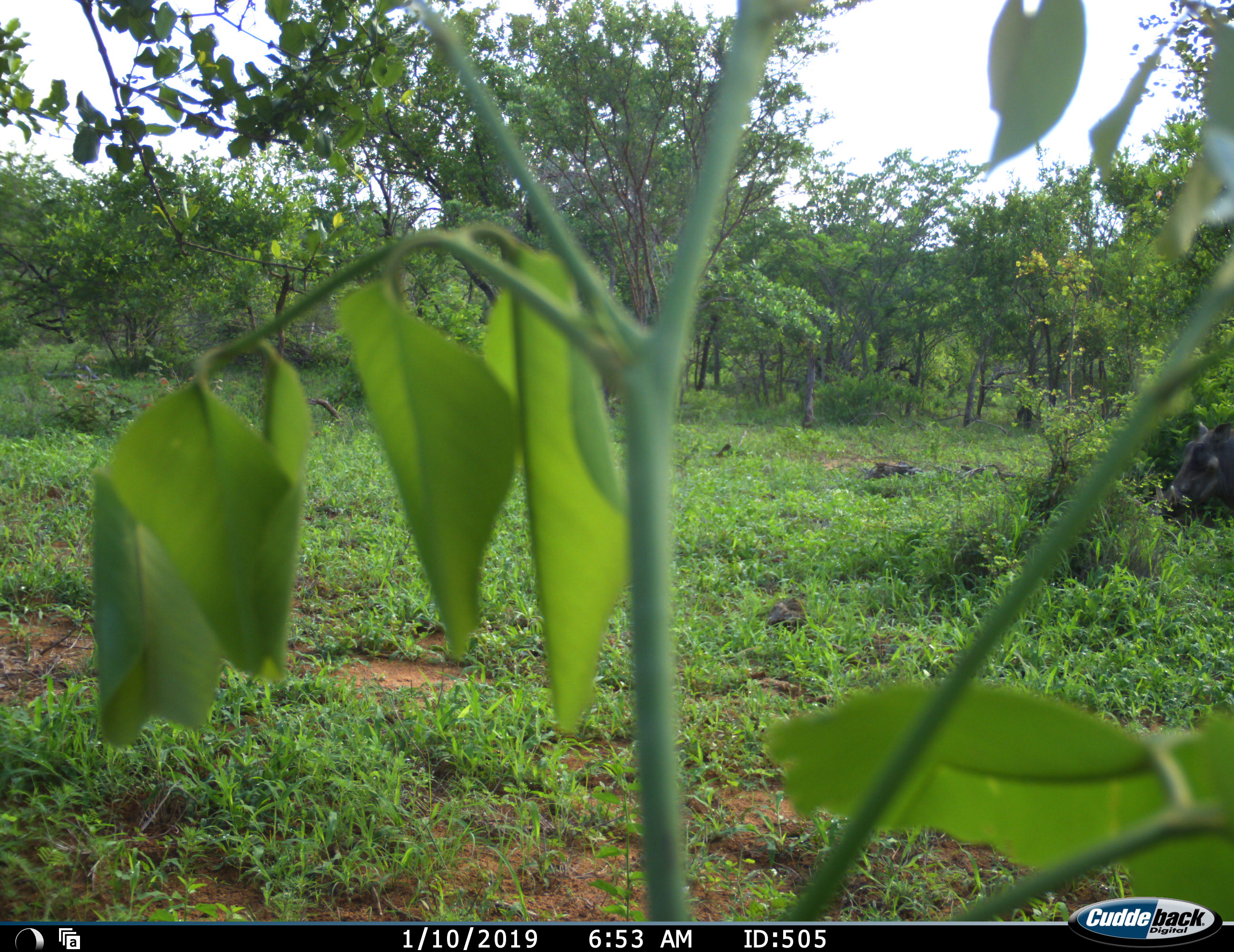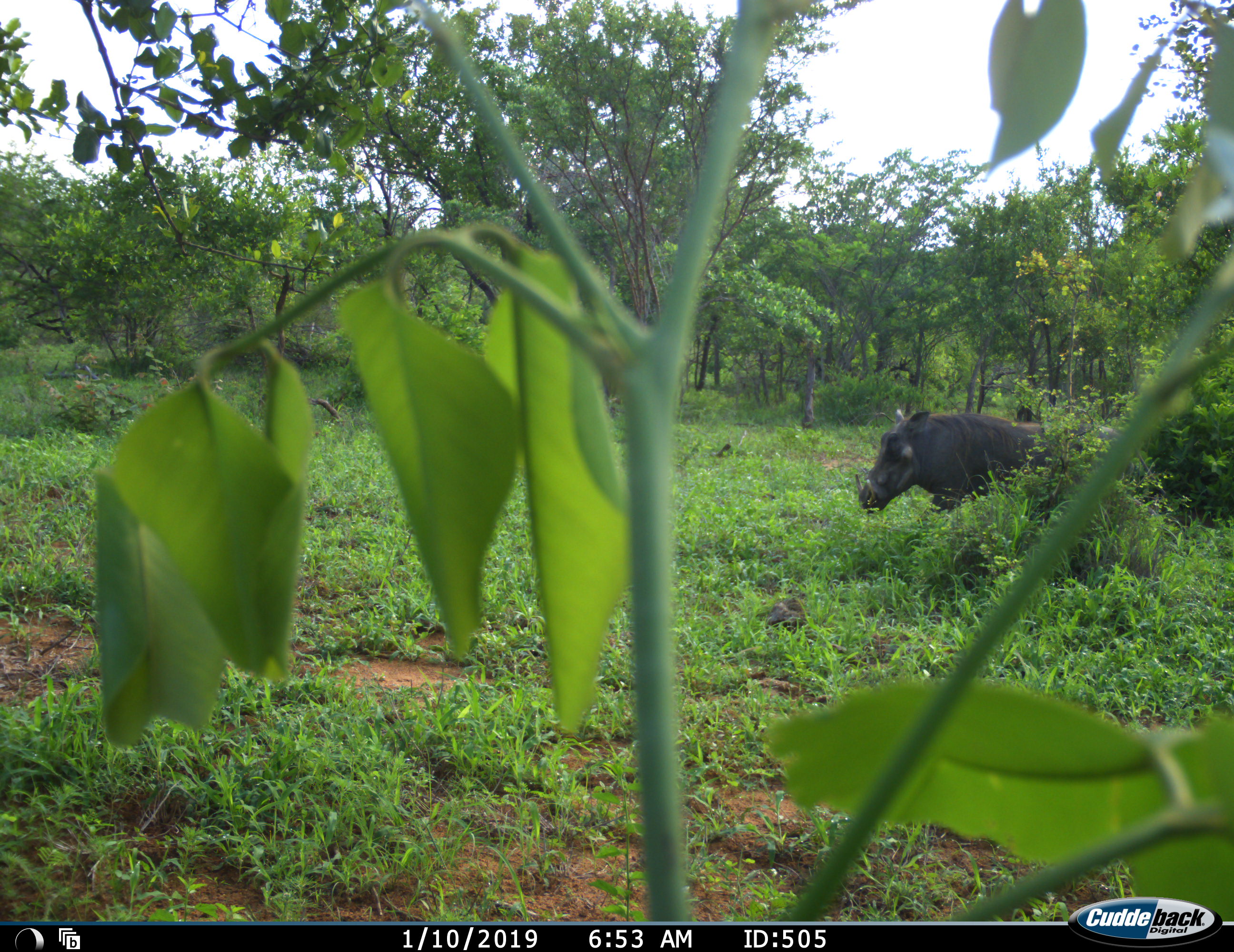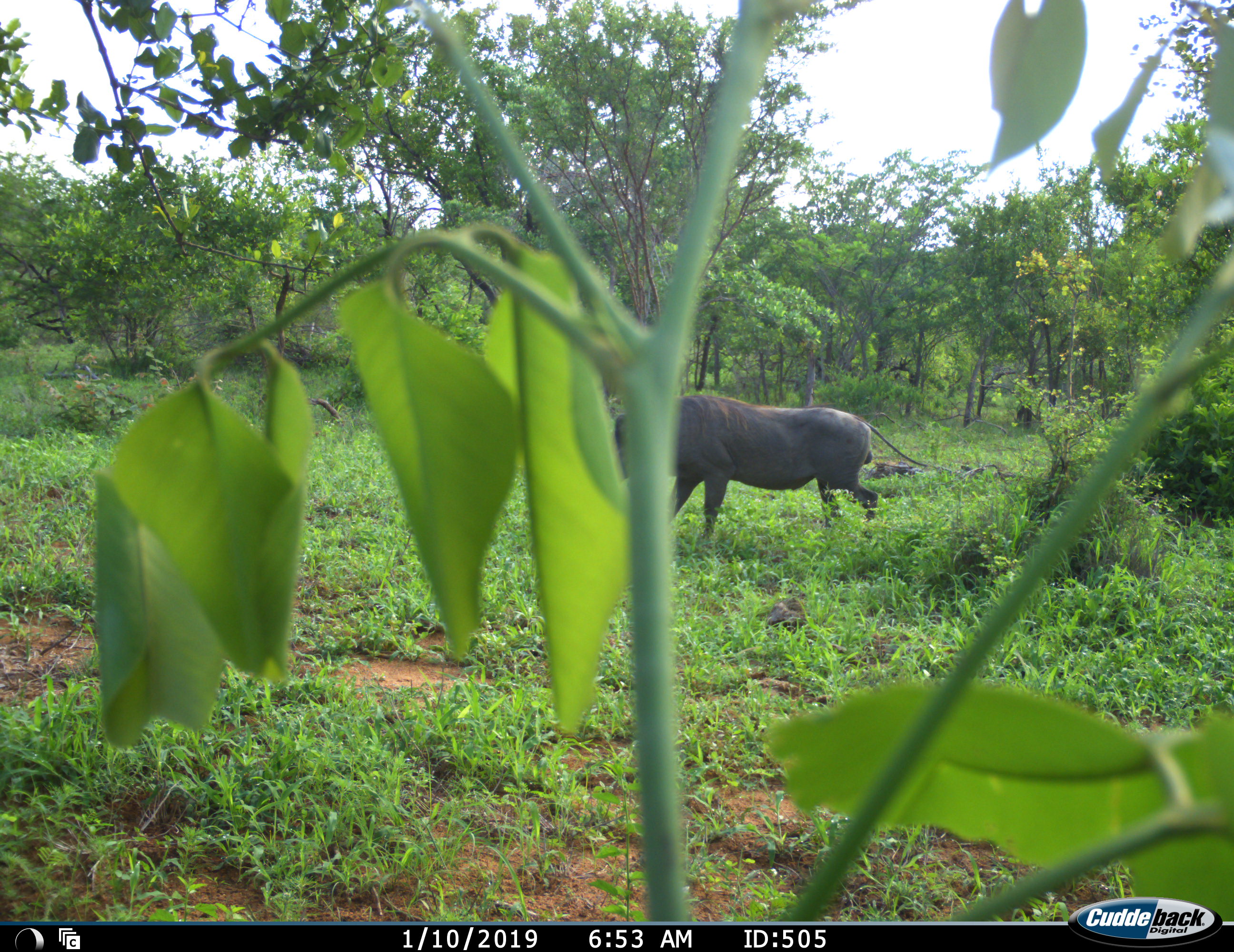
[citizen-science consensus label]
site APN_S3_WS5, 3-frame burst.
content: unidentified animal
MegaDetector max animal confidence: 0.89